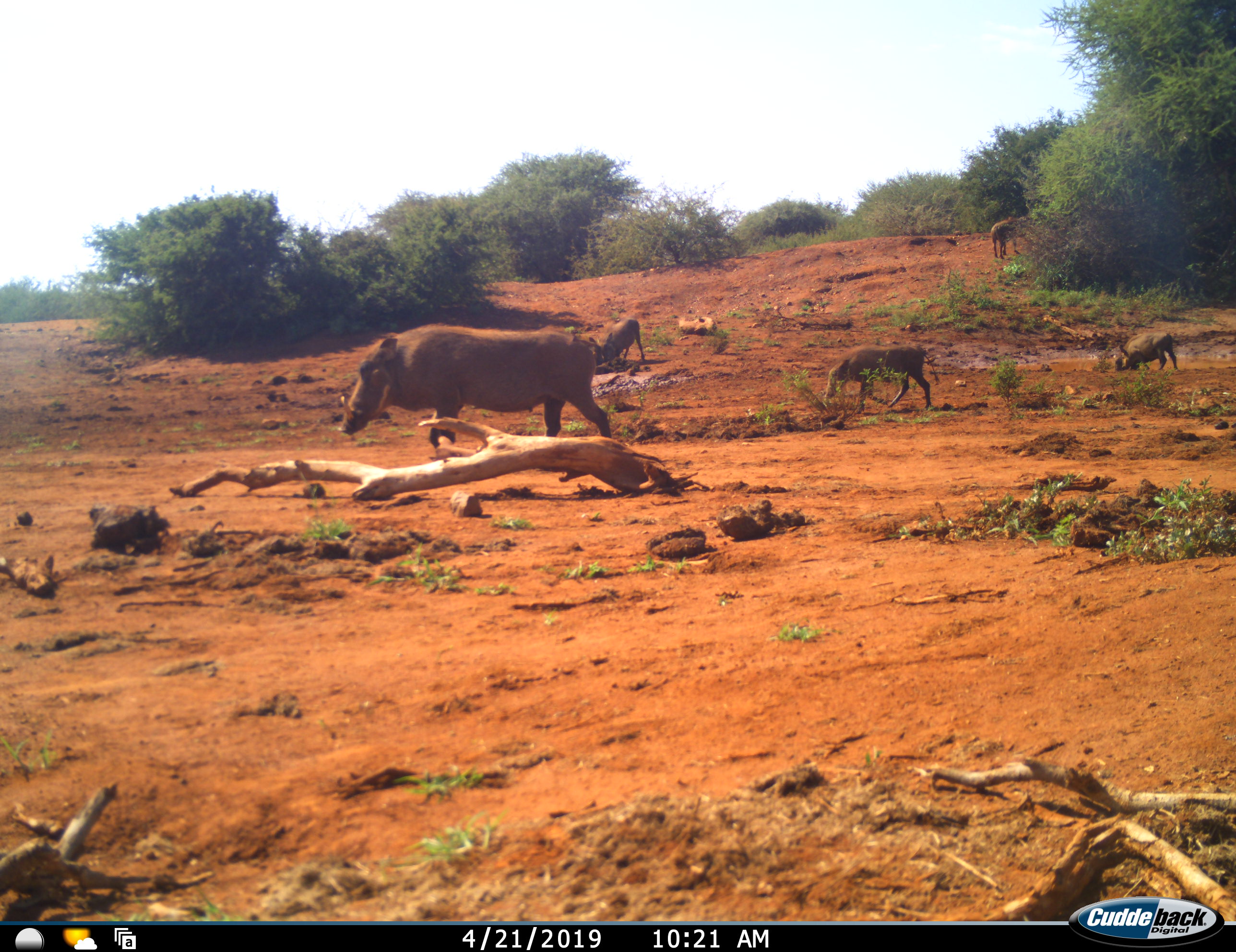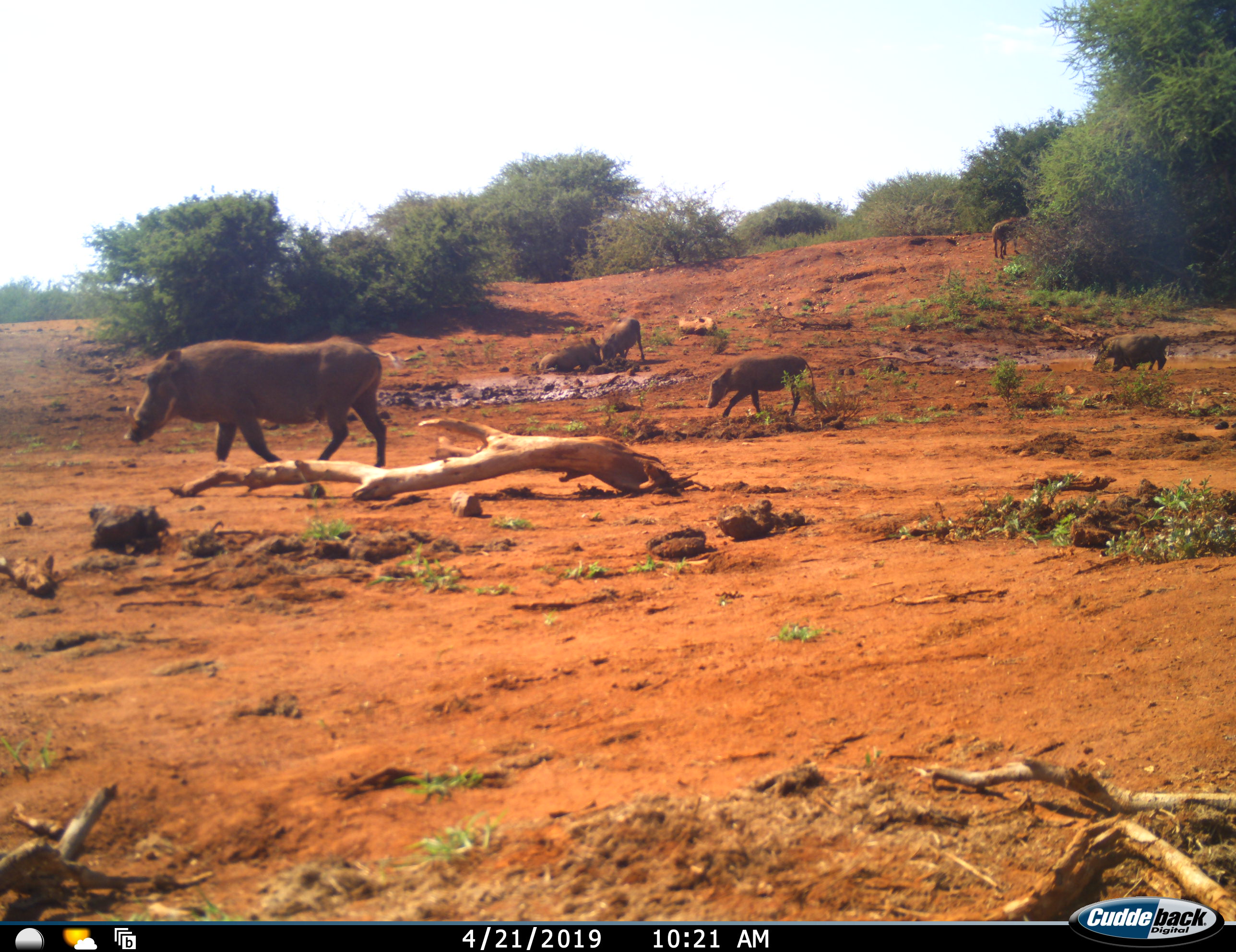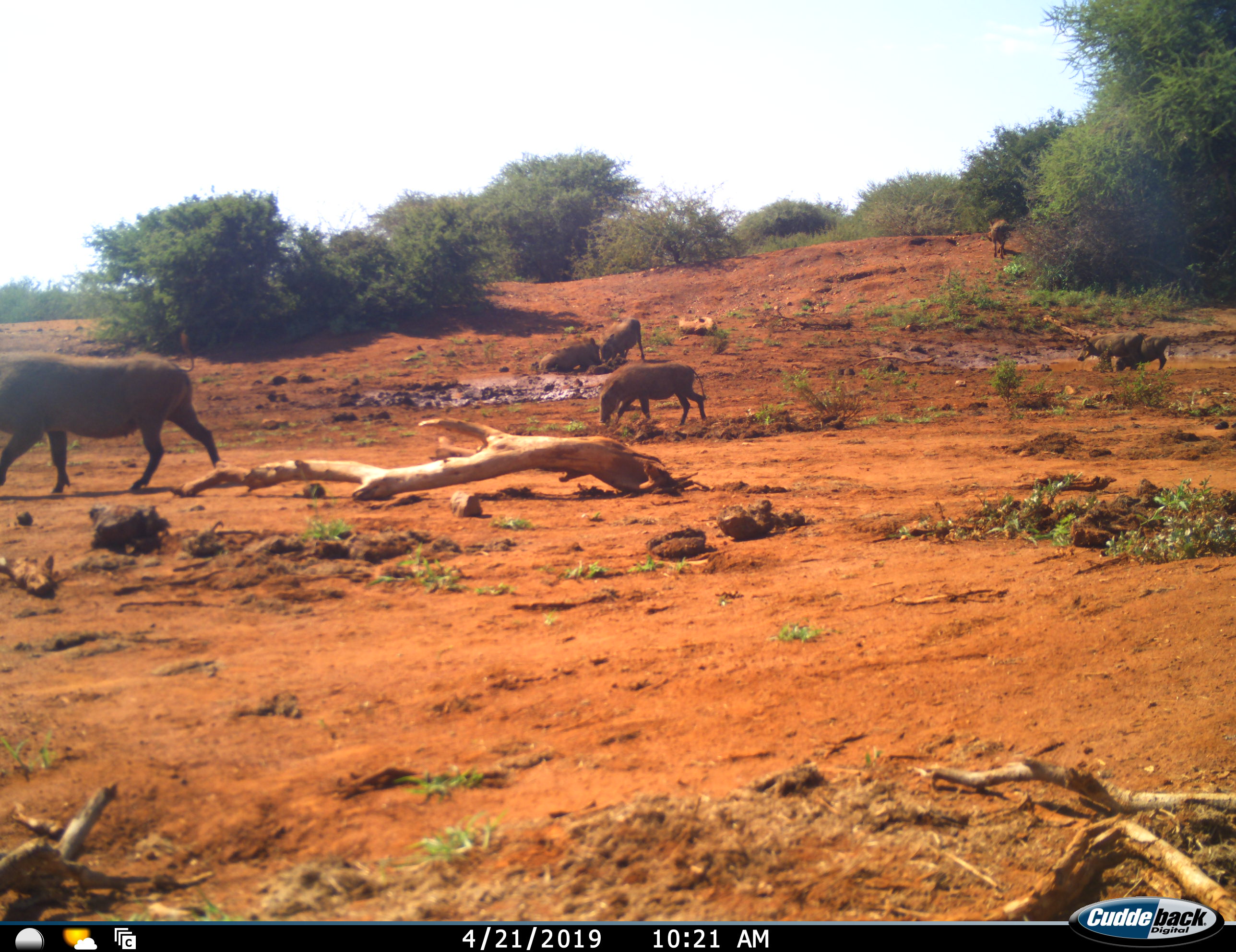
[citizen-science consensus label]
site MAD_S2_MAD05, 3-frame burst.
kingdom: Animalia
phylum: Chordata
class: Mammalia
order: Artiodactyla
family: Suidae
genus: Phacochoerus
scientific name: Phacochoerus africanus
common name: warthog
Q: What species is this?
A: Warthog (Phacochoerus africanus).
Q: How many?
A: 6.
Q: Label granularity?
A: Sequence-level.